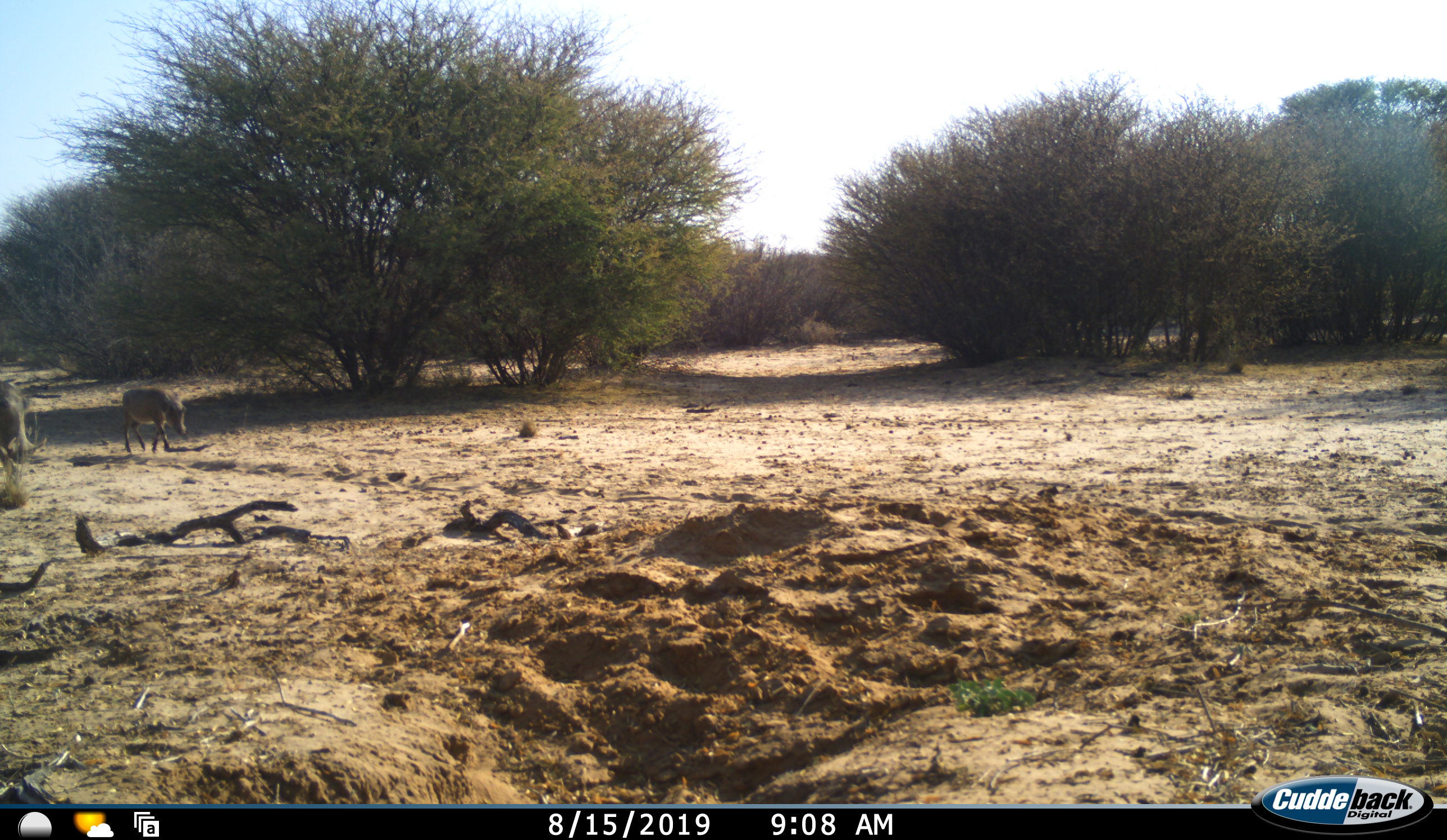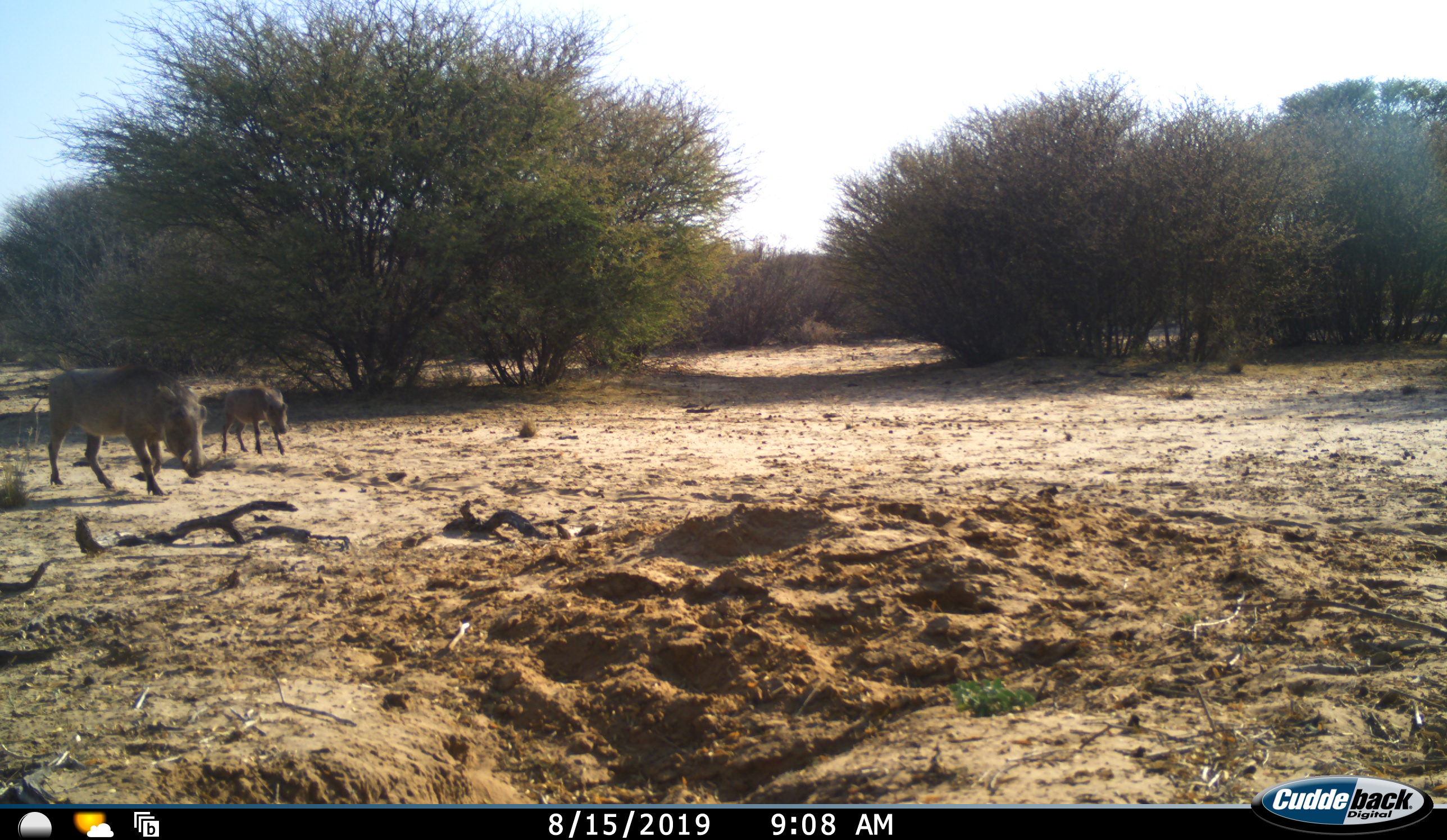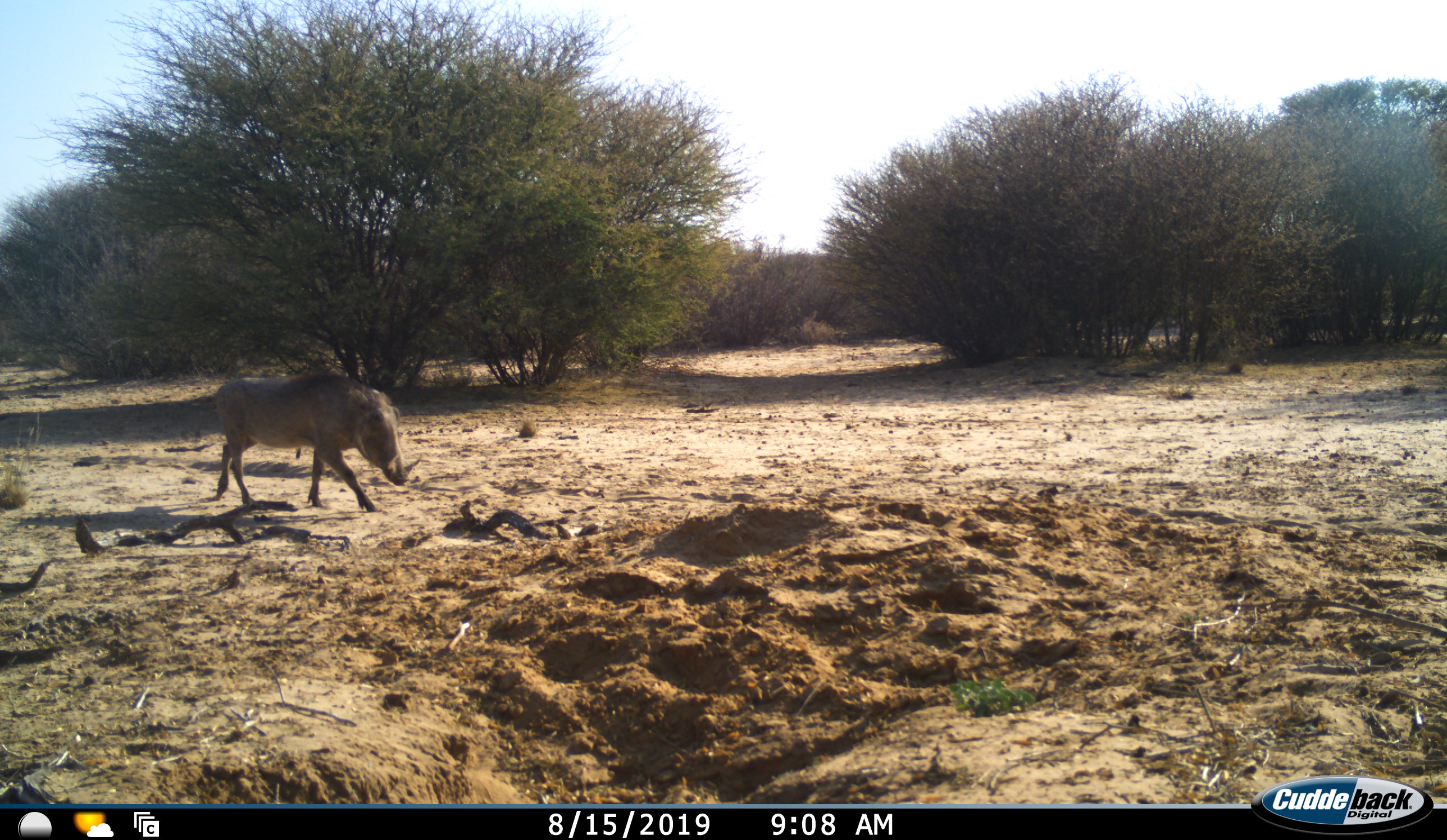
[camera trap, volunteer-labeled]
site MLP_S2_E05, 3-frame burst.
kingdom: Animalia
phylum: Chordata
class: Mammalia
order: Artiodactyla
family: Suidae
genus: Phacochoerus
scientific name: Phacochoerus africanus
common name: warthog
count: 2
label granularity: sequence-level